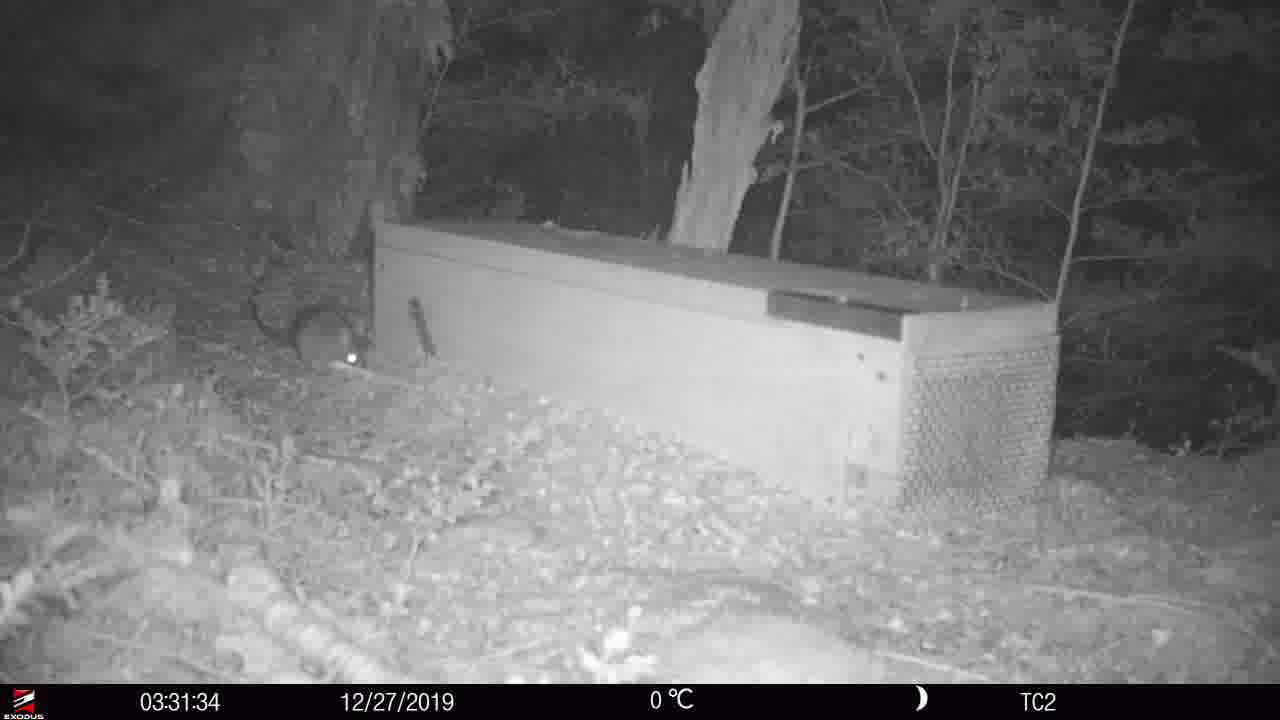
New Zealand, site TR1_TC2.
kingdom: Animalia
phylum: Chordata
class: Mammalia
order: Rodentia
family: Muridae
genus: Rattus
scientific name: Rattus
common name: rat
Rat (Rattus).